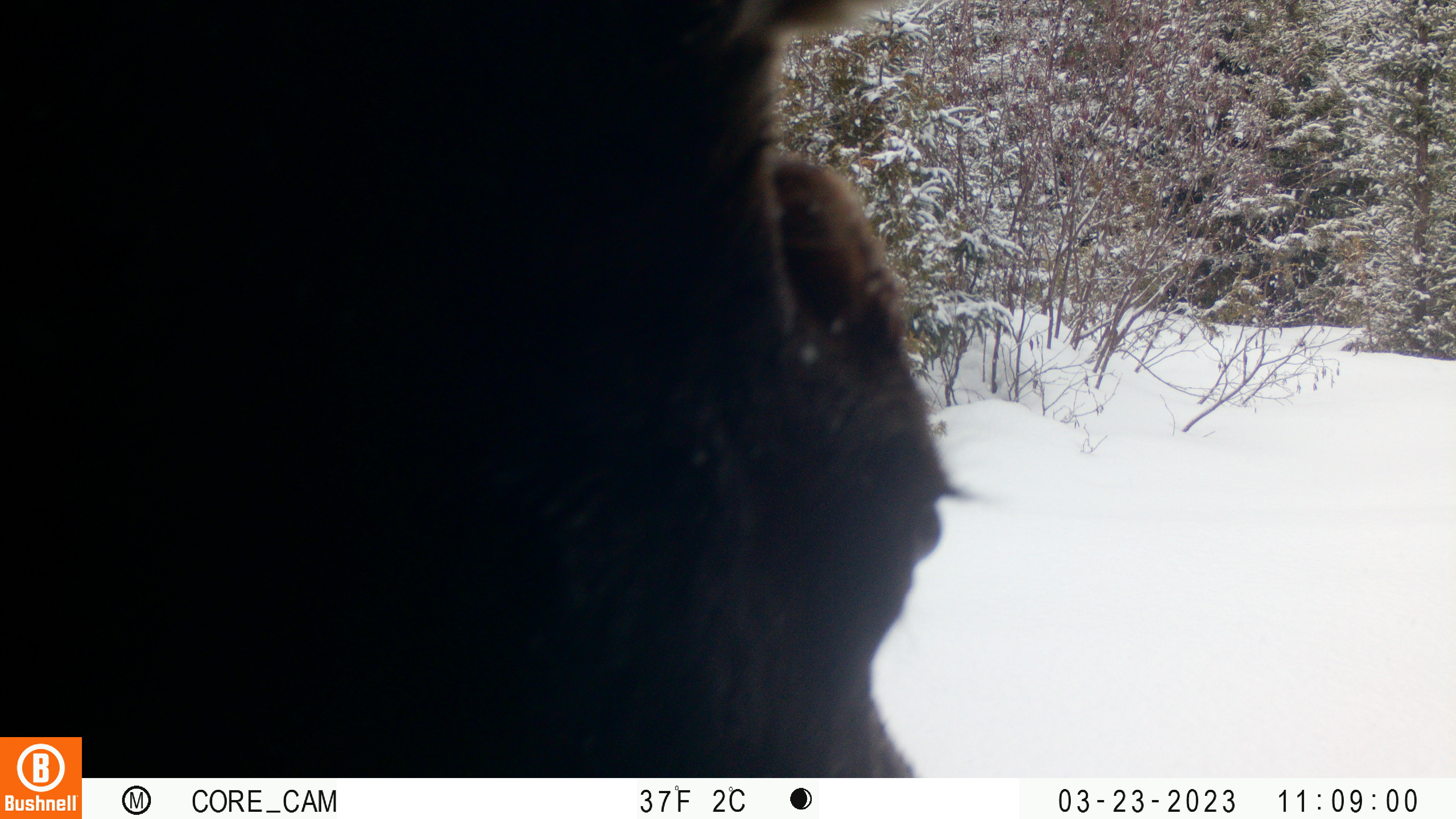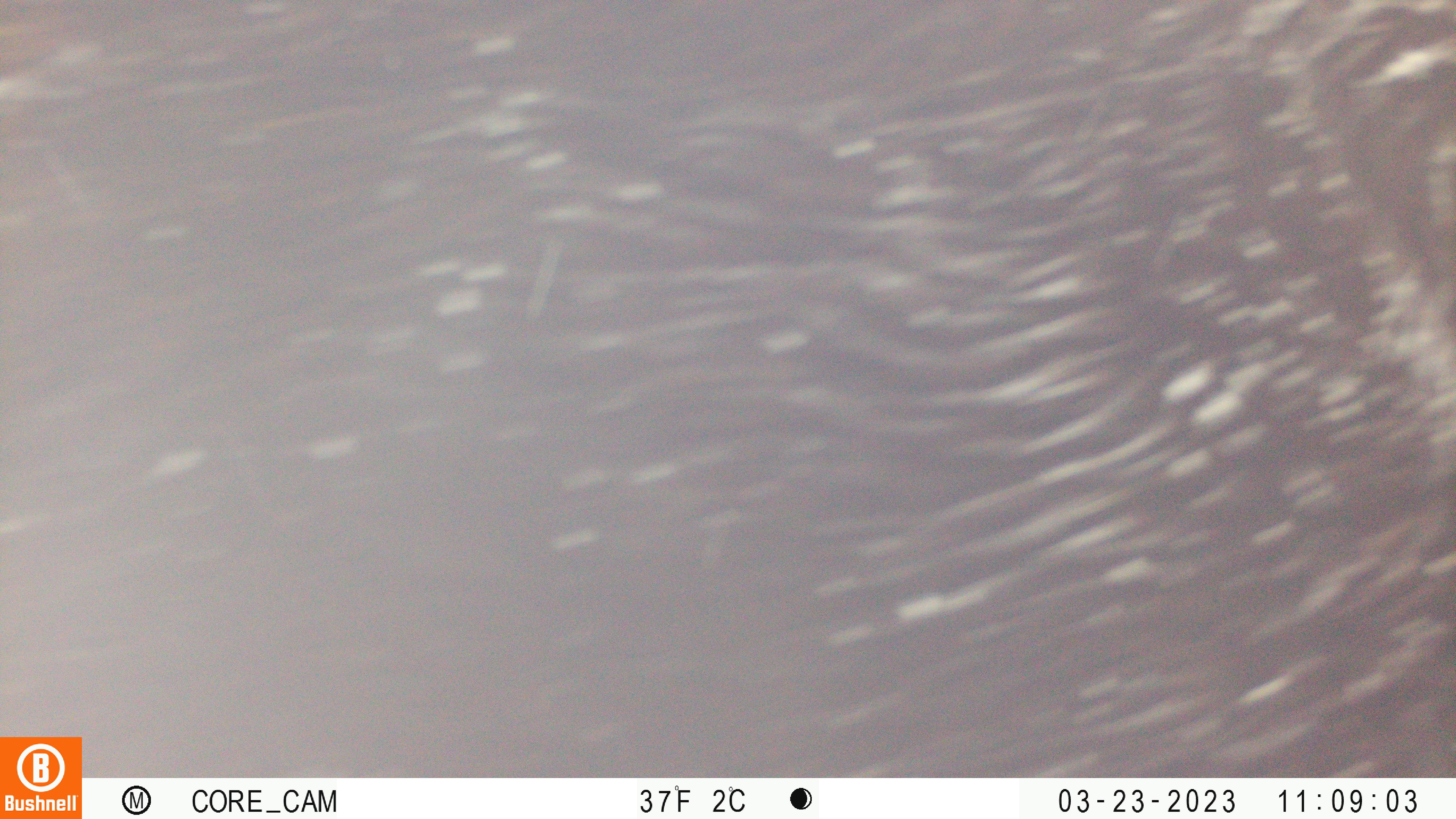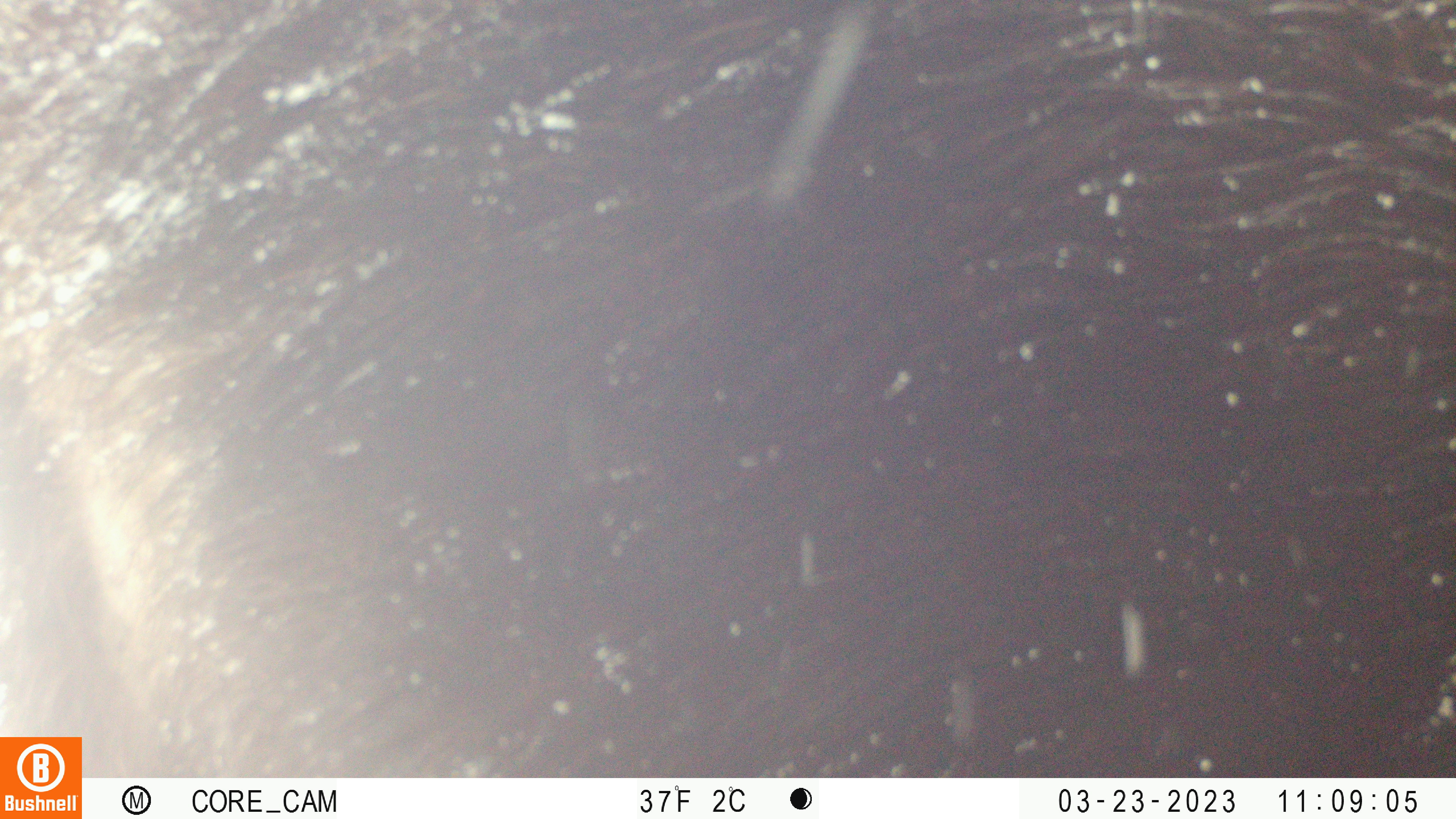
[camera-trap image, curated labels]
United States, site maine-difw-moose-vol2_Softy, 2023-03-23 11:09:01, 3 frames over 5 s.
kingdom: Animalia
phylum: Chordata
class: Mammalia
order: Artiodactyla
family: Cervidae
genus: Alces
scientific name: Alces alces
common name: moose